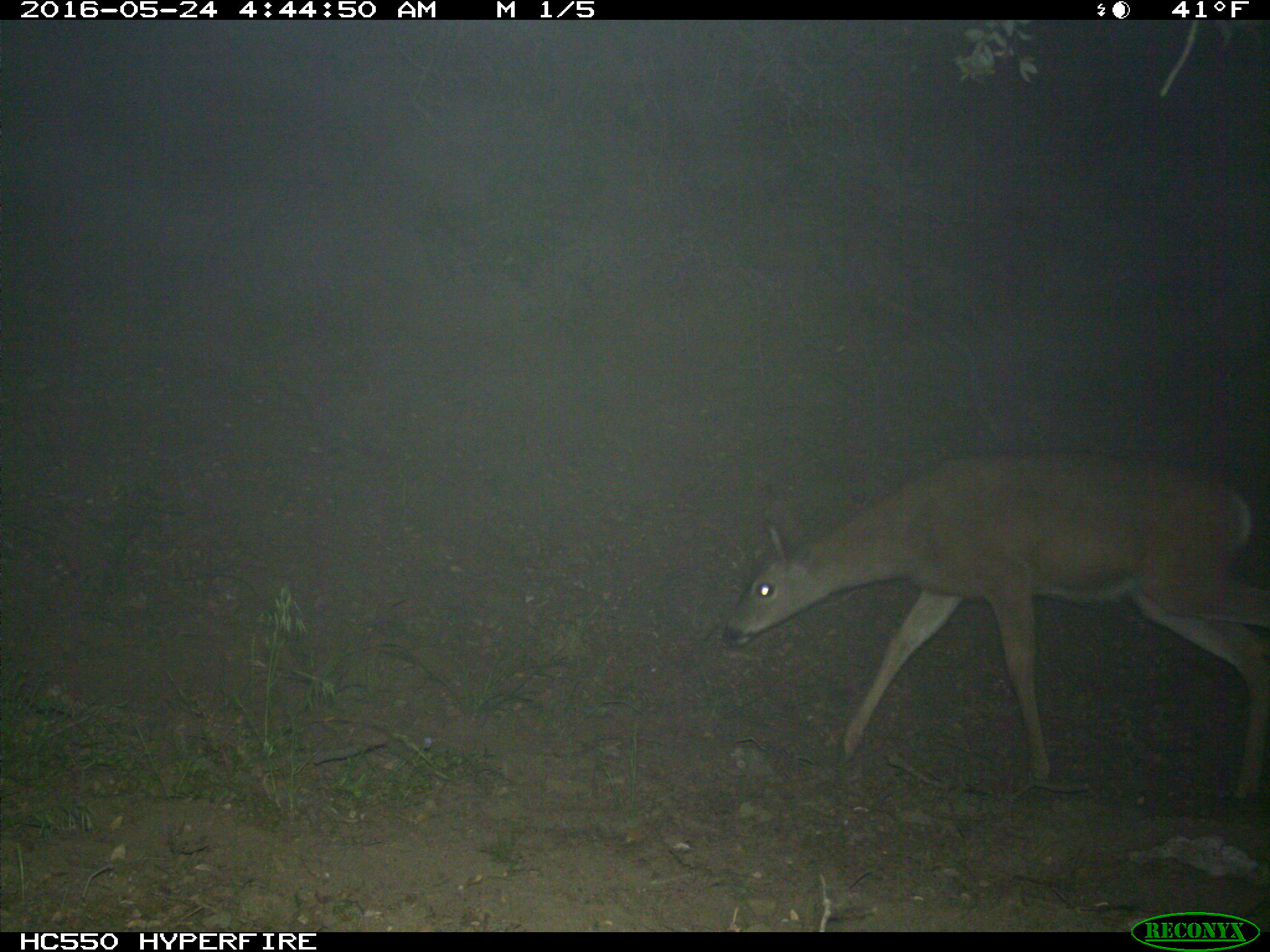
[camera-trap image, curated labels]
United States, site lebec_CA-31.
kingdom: Animalia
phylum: Chordata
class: Mammalia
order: Artiodactyla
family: Cervidae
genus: Odocoileus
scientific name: Odocoileus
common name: deer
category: unidentified deer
Unidentified deer (deer) (Odocoileus).